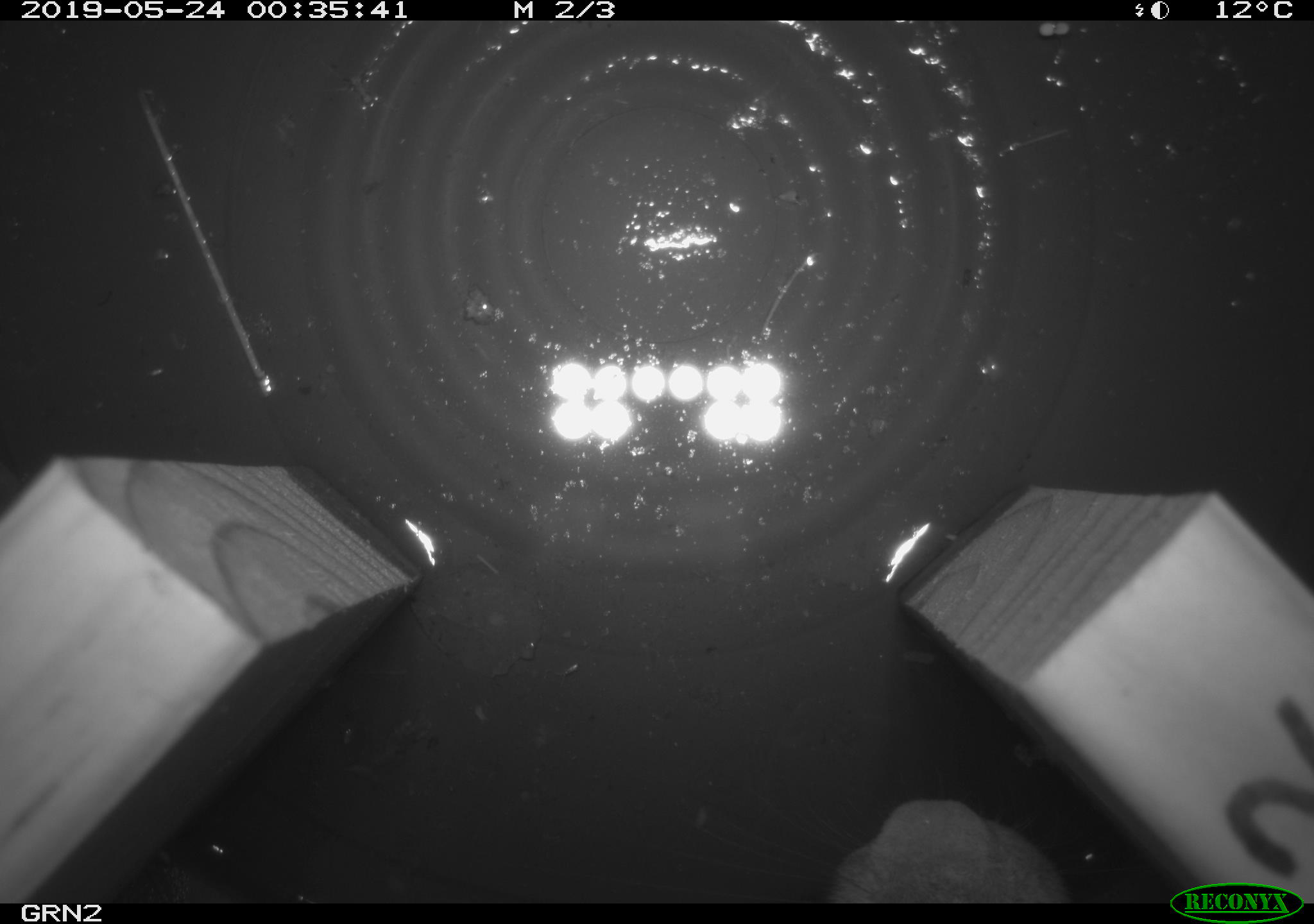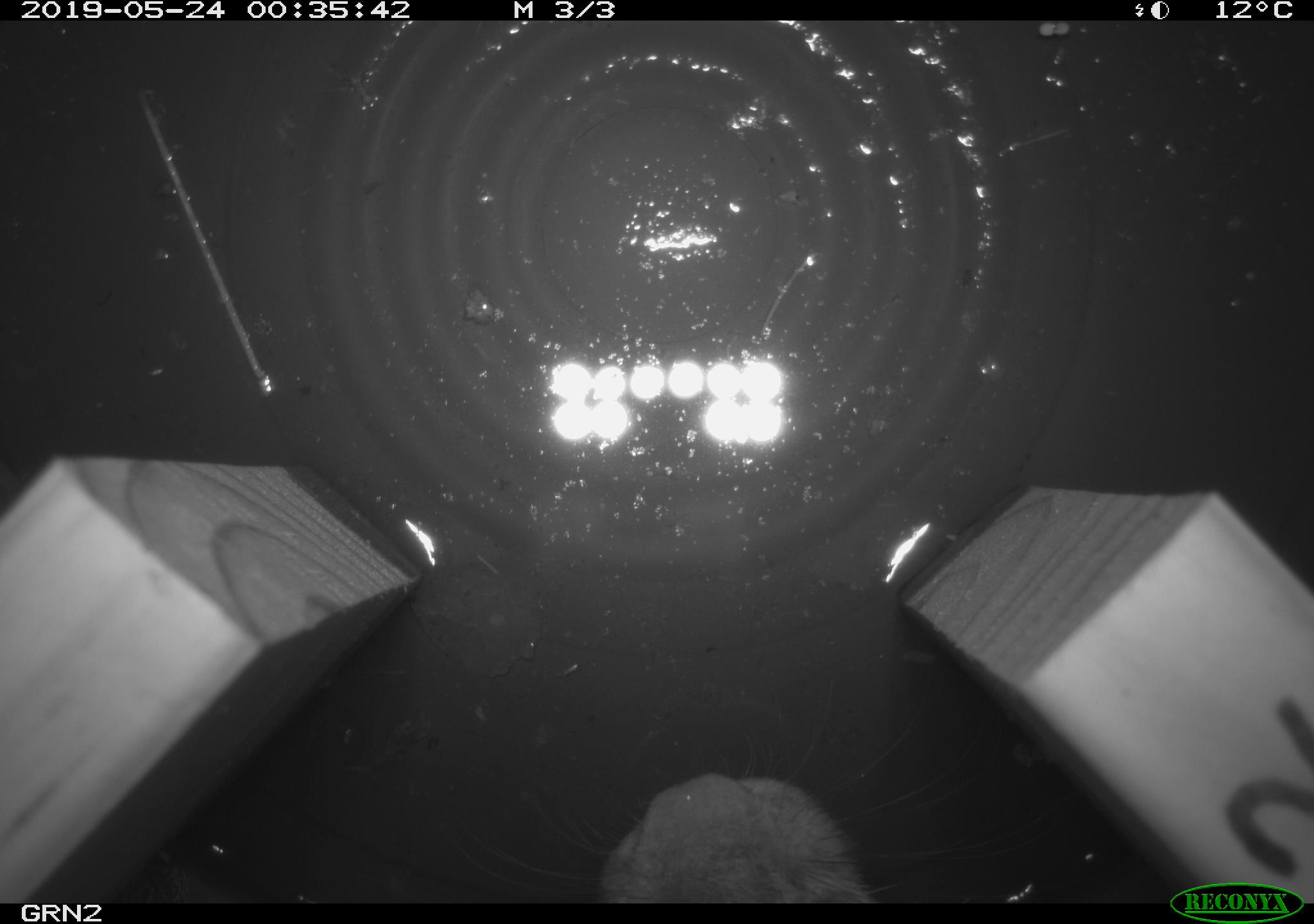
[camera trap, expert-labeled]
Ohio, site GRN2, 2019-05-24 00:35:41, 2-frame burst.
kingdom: Animalia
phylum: Chordata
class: Mammalia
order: Lagomorpha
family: Leporidae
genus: Sylvilagus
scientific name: Sylvilagus floridanus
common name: eastern cottontail